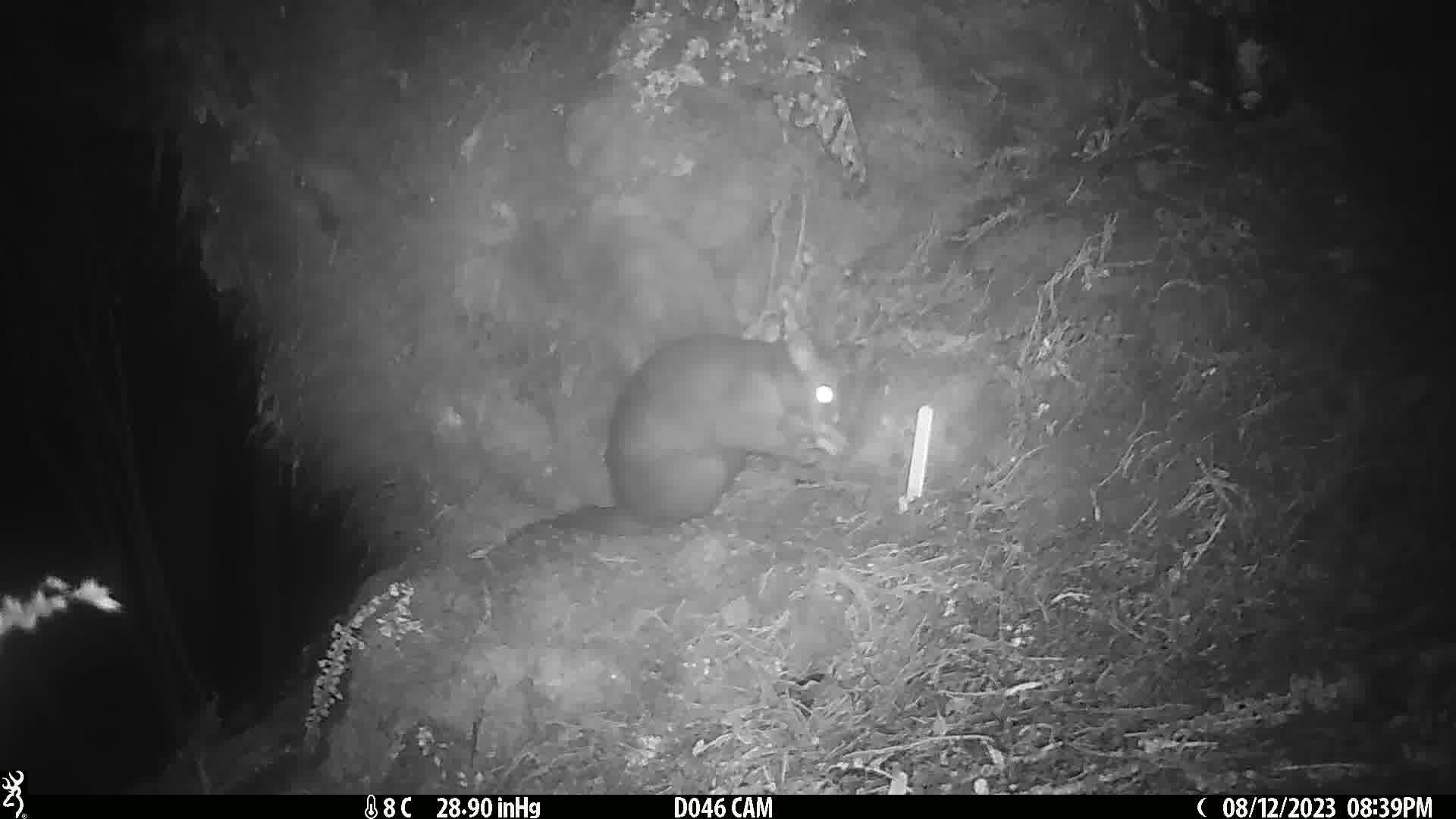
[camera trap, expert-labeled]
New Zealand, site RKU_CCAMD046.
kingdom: Animalia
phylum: Chordata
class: Mammalia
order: Diprotodontia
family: Phalangeridae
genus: Trichosurus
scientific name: Trichosurus vulpecula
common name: common brushtail possum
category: possum